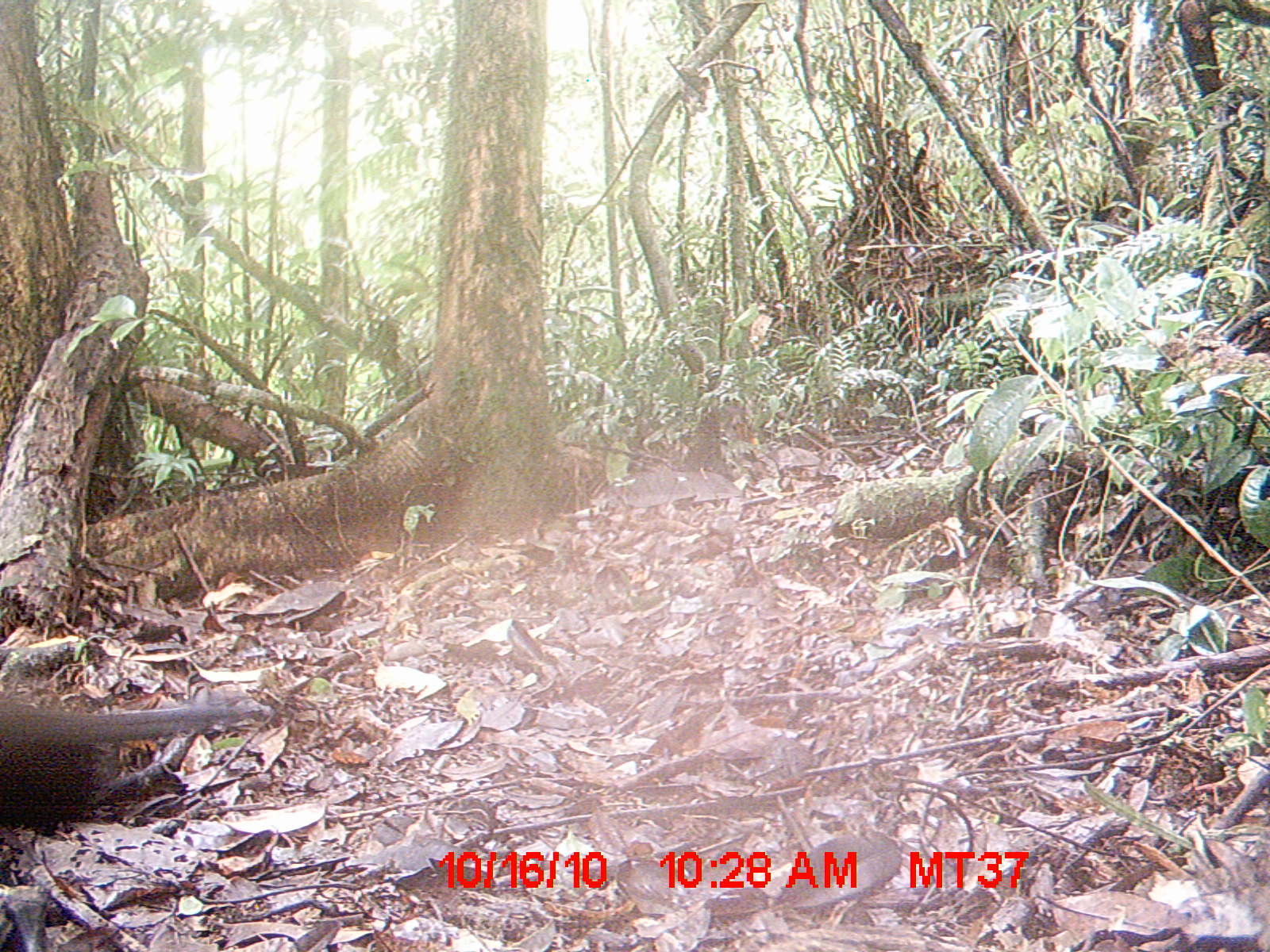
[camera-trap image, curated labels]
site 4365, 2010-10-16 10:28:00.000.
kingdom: Animalia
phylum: Chordata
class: Aves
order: Cuculiformes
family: Cuculidae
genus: Coua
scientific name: Coua serriana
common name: red-breasted coua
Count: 1.